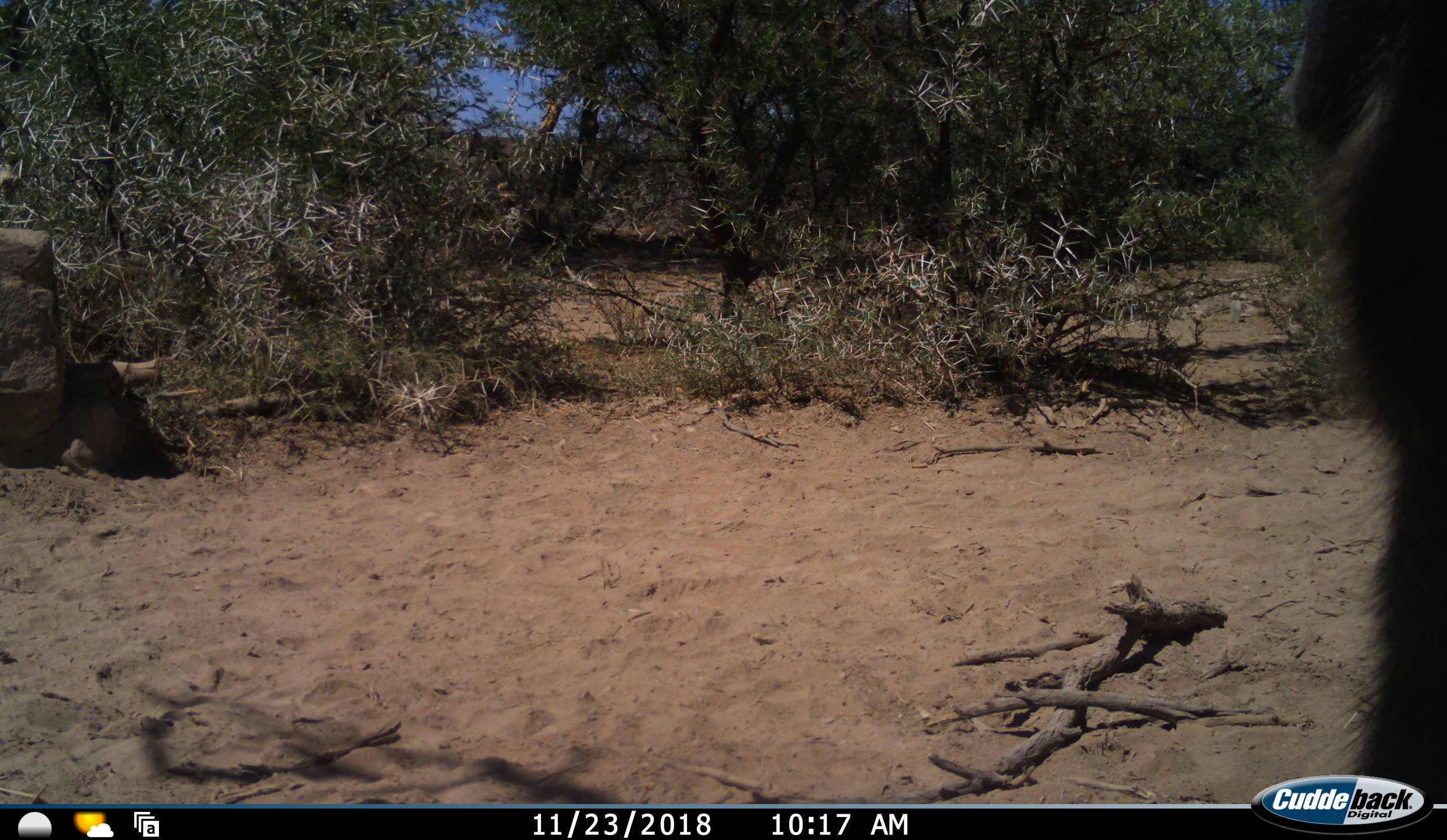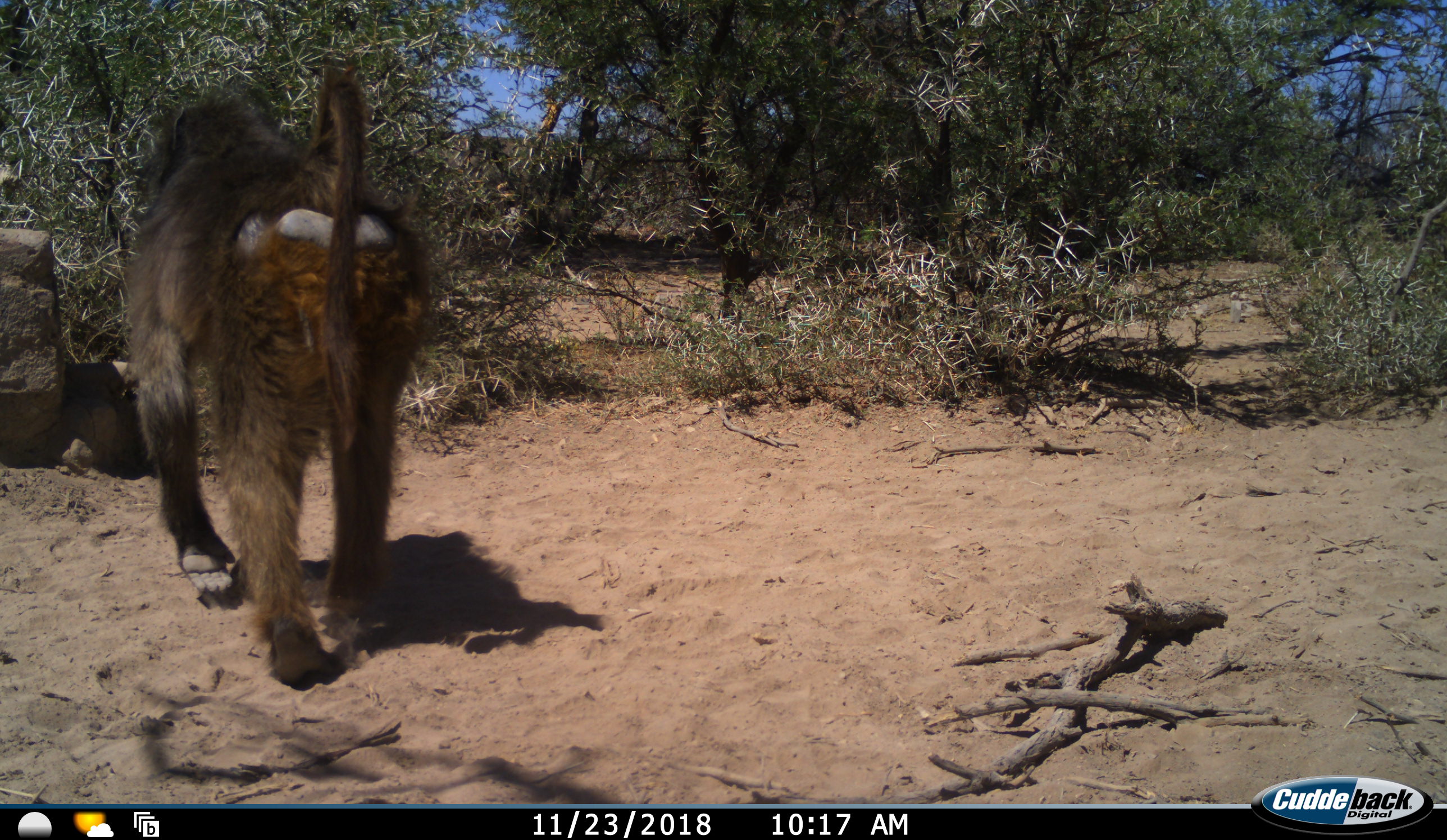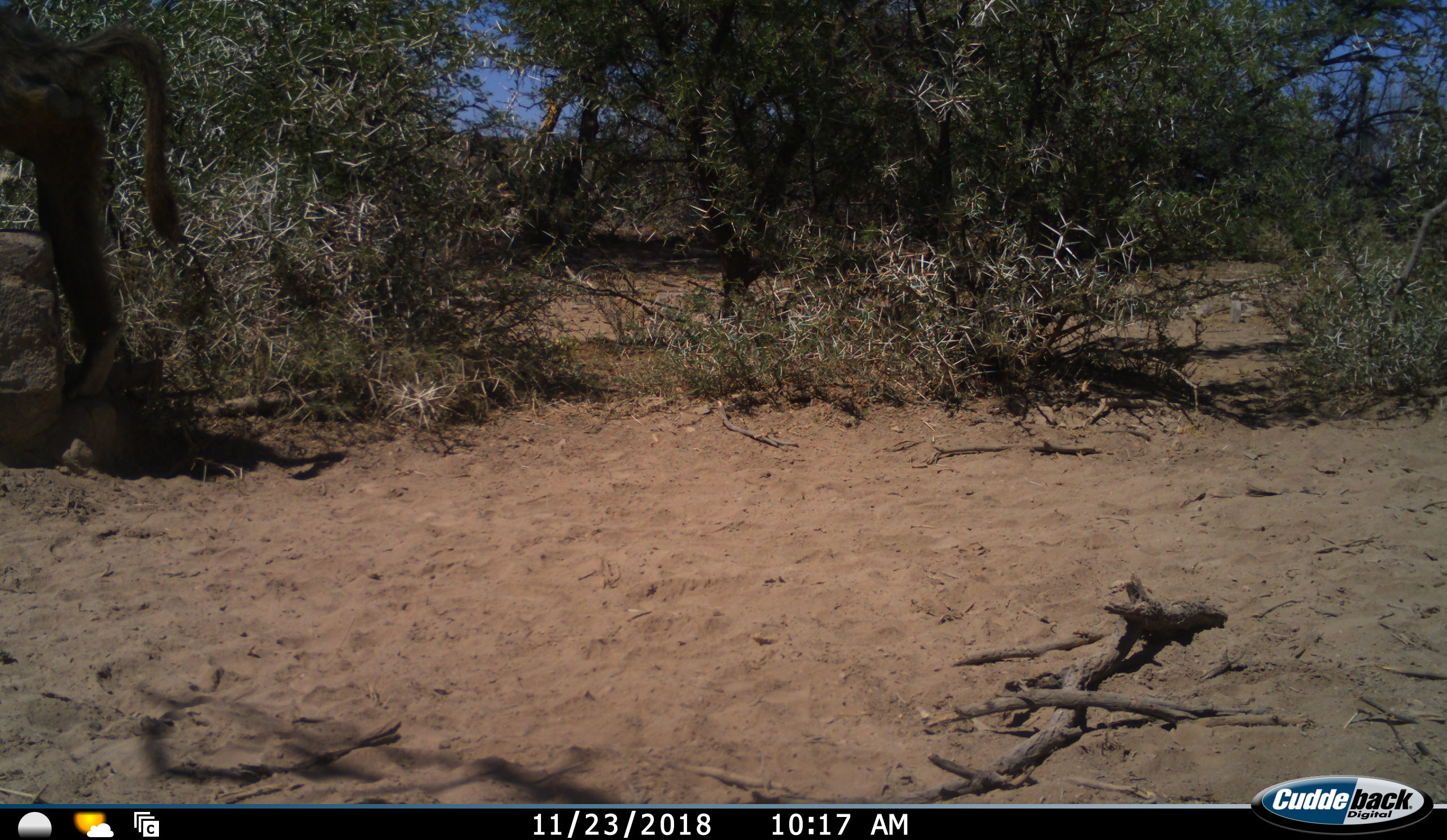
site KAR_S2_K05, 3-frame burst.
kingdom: Animalia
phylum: Chordata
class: Mammalia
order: Primates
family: Cercopithecidae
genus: Papio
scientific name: Papio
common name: baboon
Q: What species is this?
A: Baboon (Papio).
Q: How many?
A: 1.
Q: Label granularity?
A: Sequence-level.